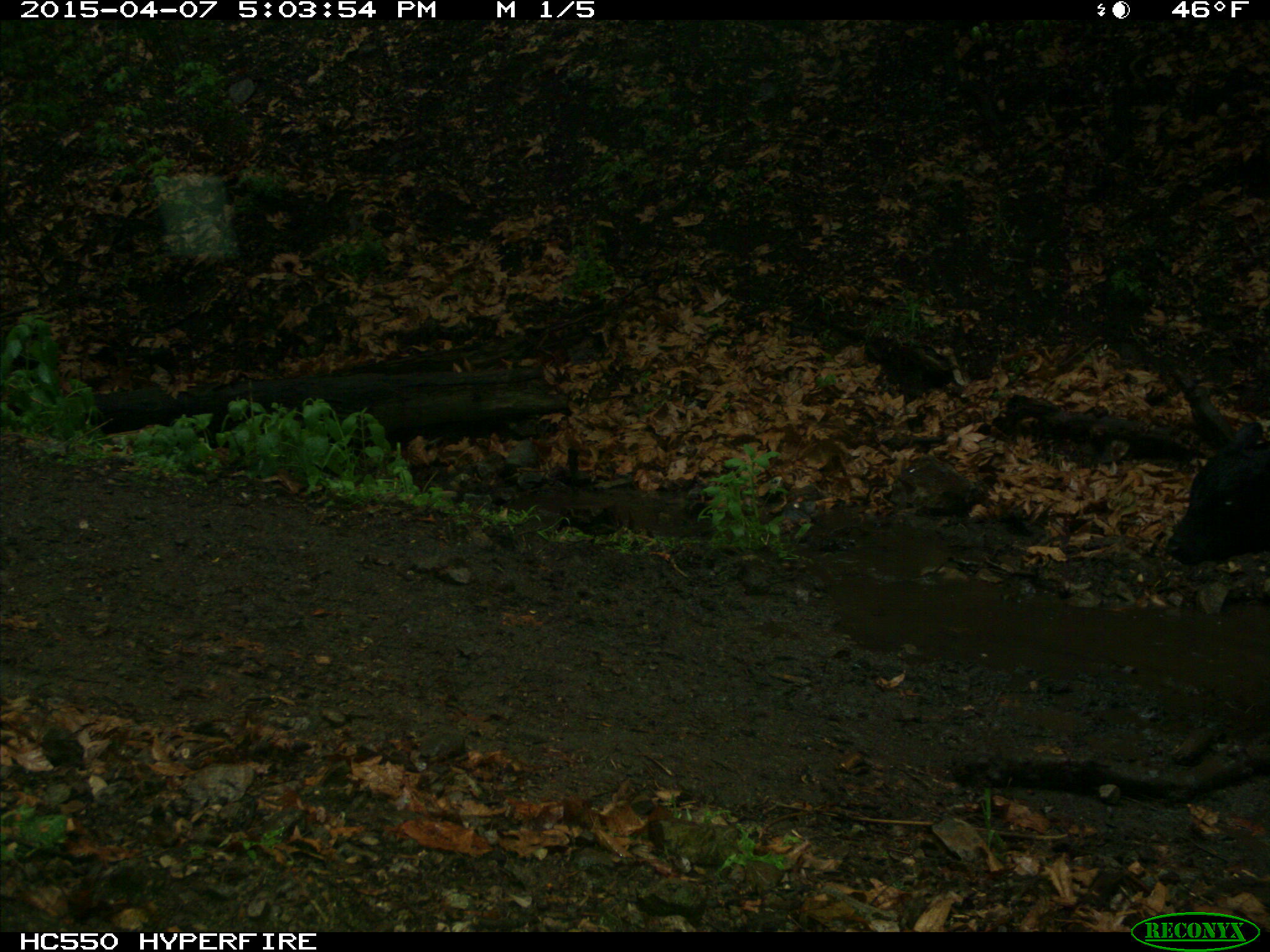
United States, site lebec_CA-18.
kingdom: Animalia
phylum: Chordata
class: Mammalia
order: Artiodactyla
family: Bovidae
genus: Bos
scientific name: Bos taurus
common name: domestic cow